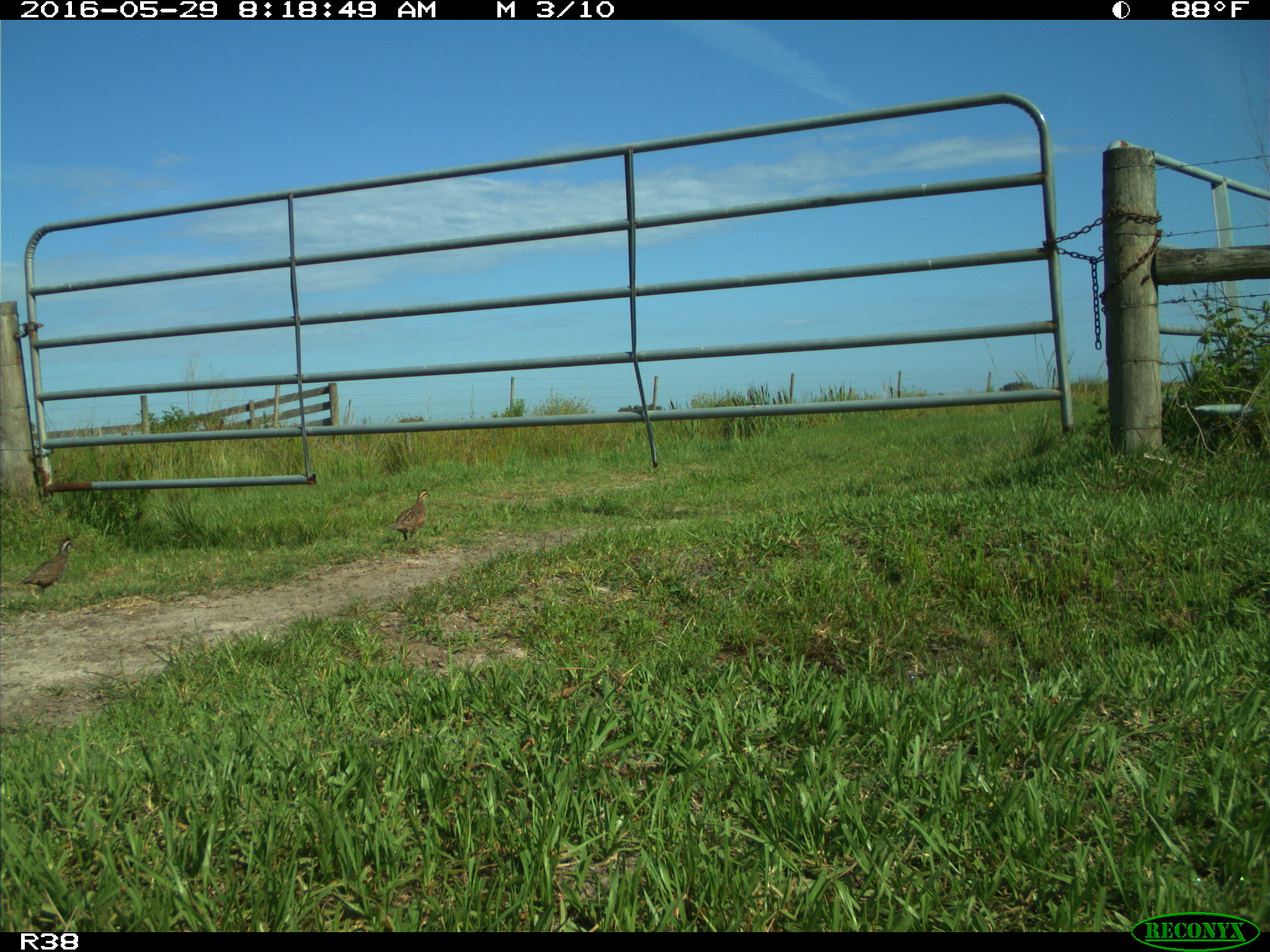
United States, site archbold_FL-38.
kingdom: Animalia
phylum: Chordata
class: Aves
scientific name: Aves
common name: birds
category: unidentified bird